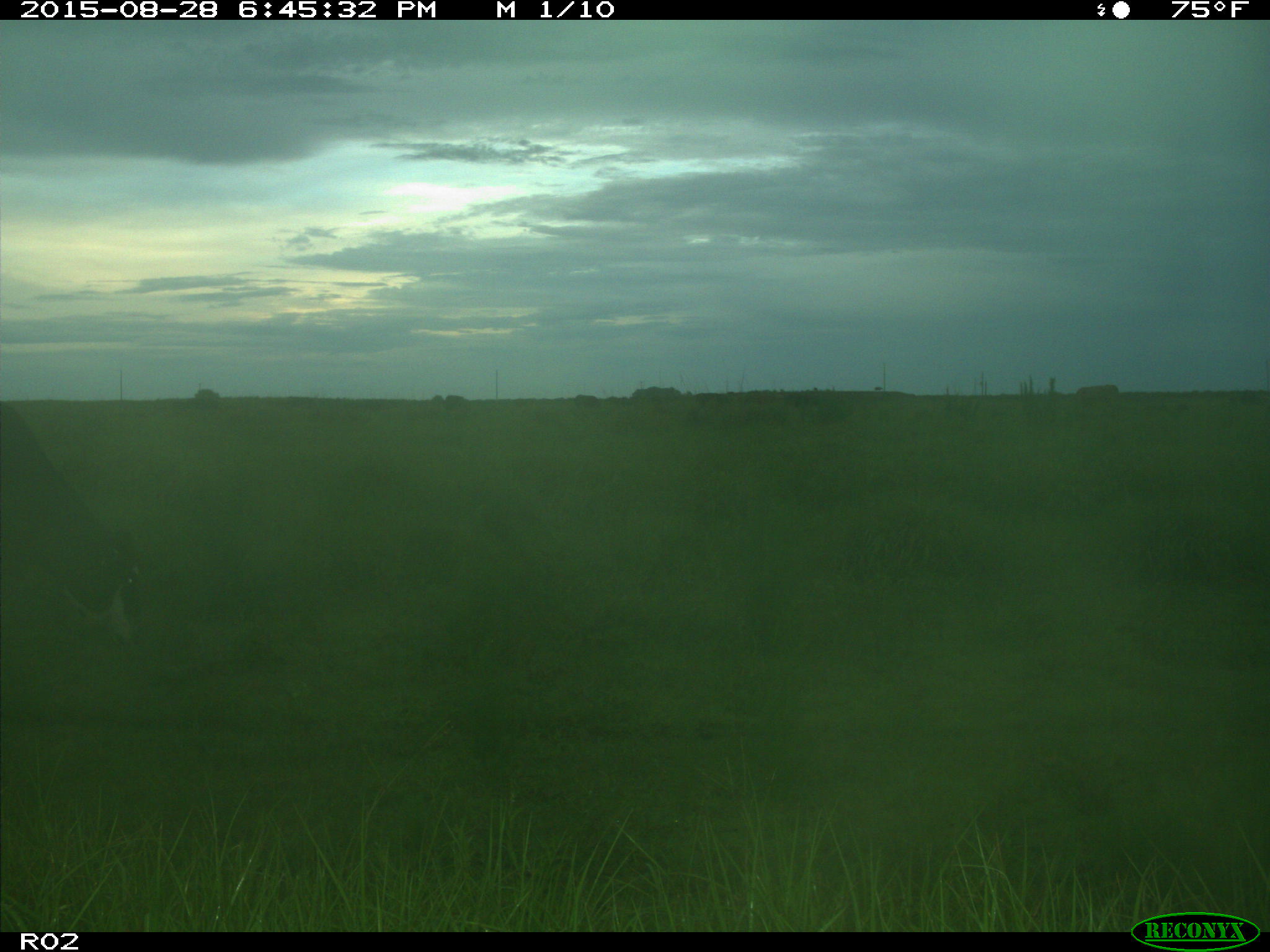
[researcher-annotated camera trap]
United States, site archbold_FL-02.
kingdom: Animalia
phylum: Chordata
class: Mammalia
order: Artiodactyla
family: Bovidae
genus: Bos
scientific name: Bos taurus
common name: domestic cow